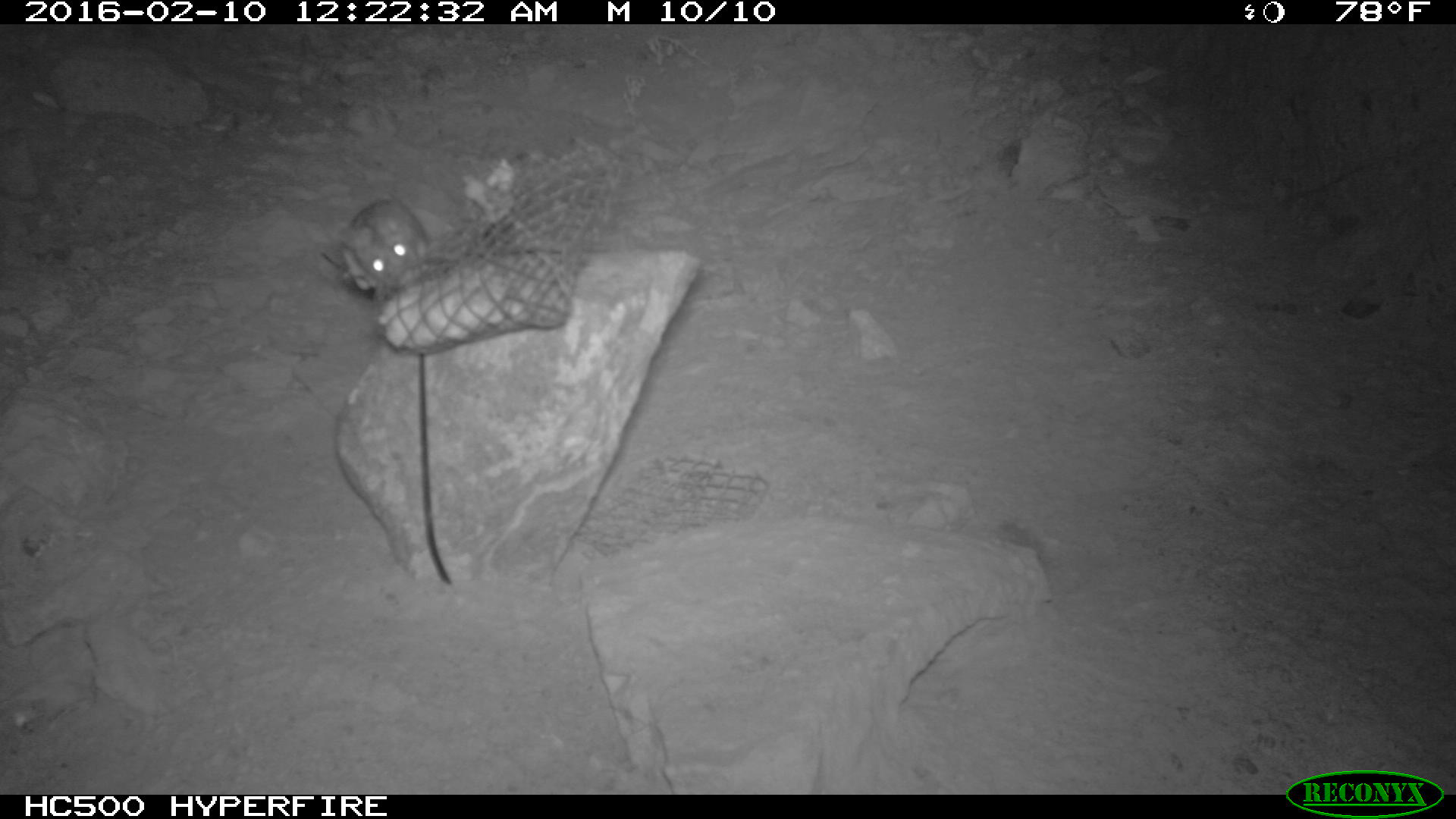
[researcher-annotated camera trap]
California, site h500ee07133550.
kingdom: Animalia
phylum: Chordata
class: Mammalia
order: Rodentia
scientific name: Rodentia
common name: rodent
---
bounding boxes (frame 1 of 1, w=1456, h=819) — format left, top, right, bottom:
rodent: 338, 198, 428, 303